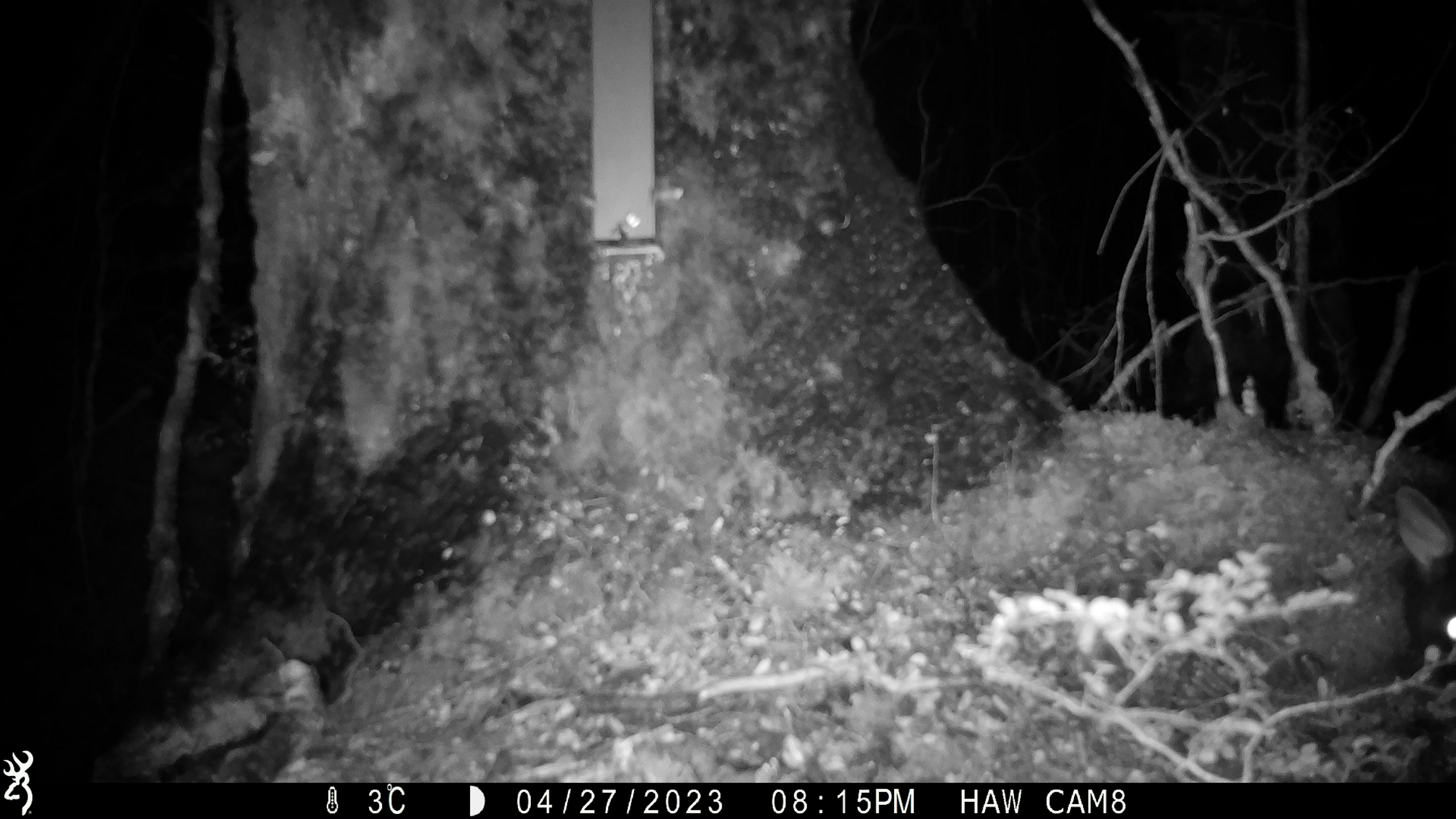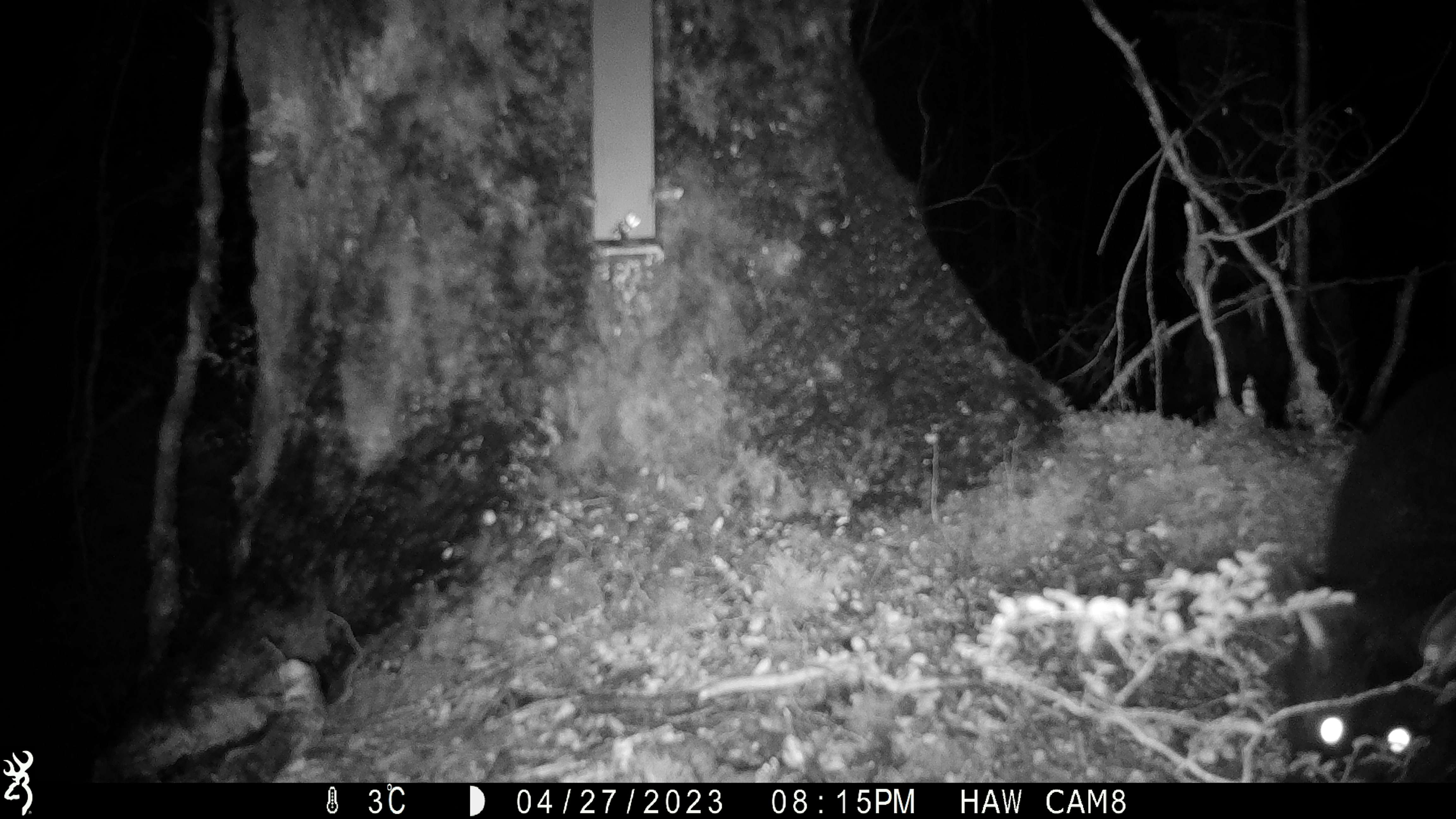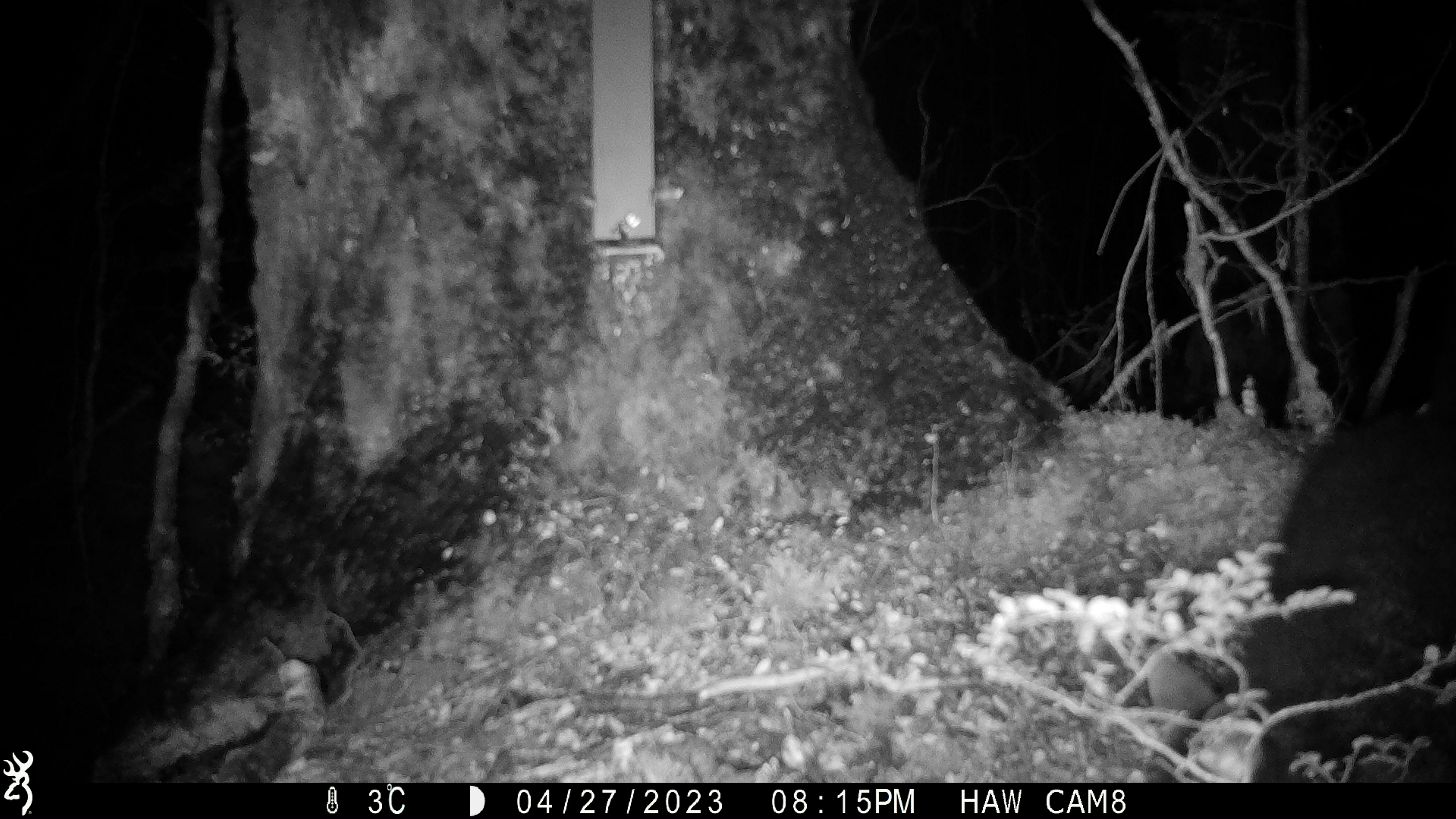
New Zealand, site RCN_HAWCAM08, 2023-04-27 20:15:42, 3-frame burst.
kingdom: Animalia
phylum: Chordata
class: Mammalia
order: Diprotodontia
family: Phalangeridae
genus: Trichosurus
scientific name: Trichosurus vulpecula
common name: common brushtail possum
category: possum